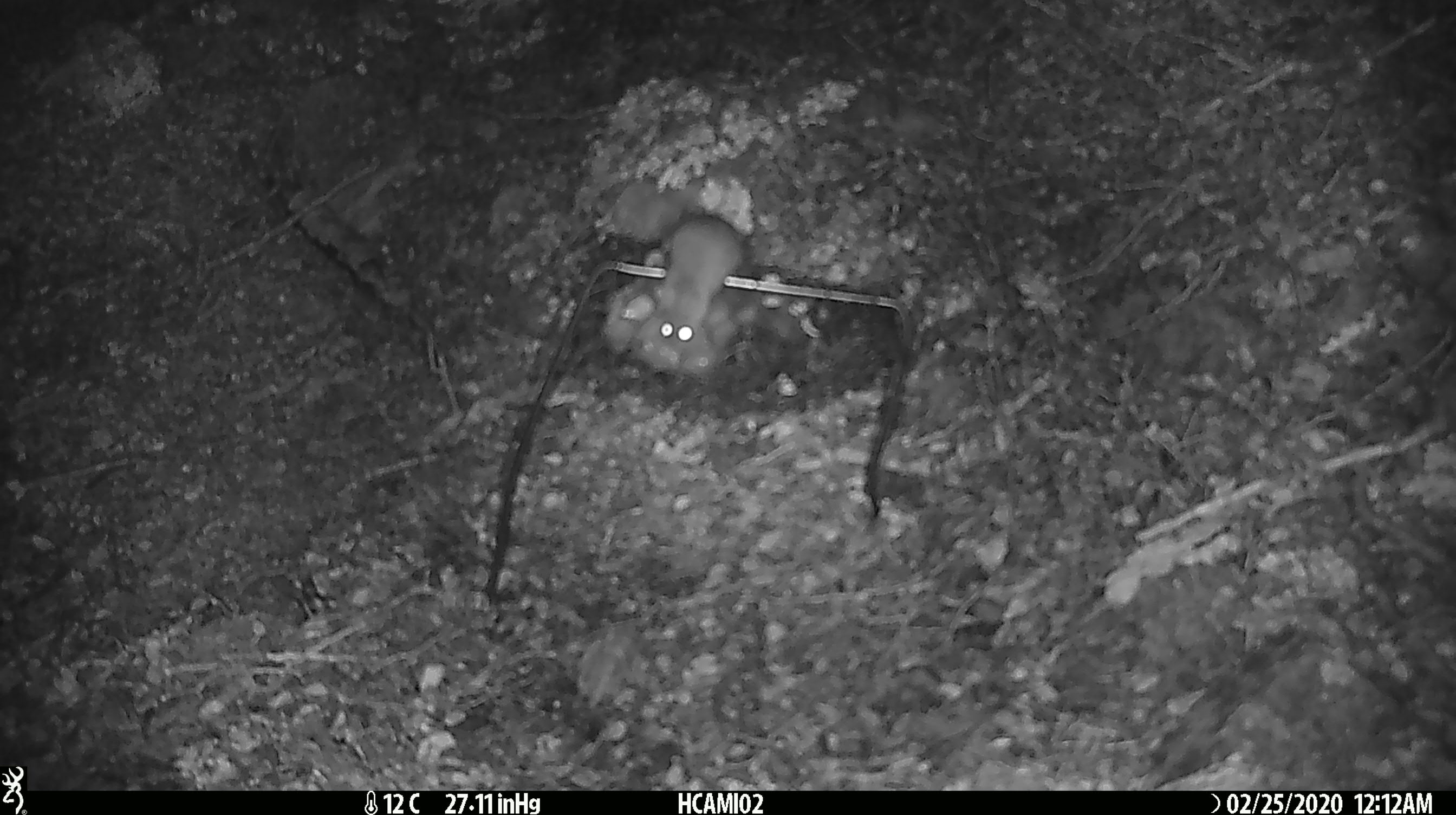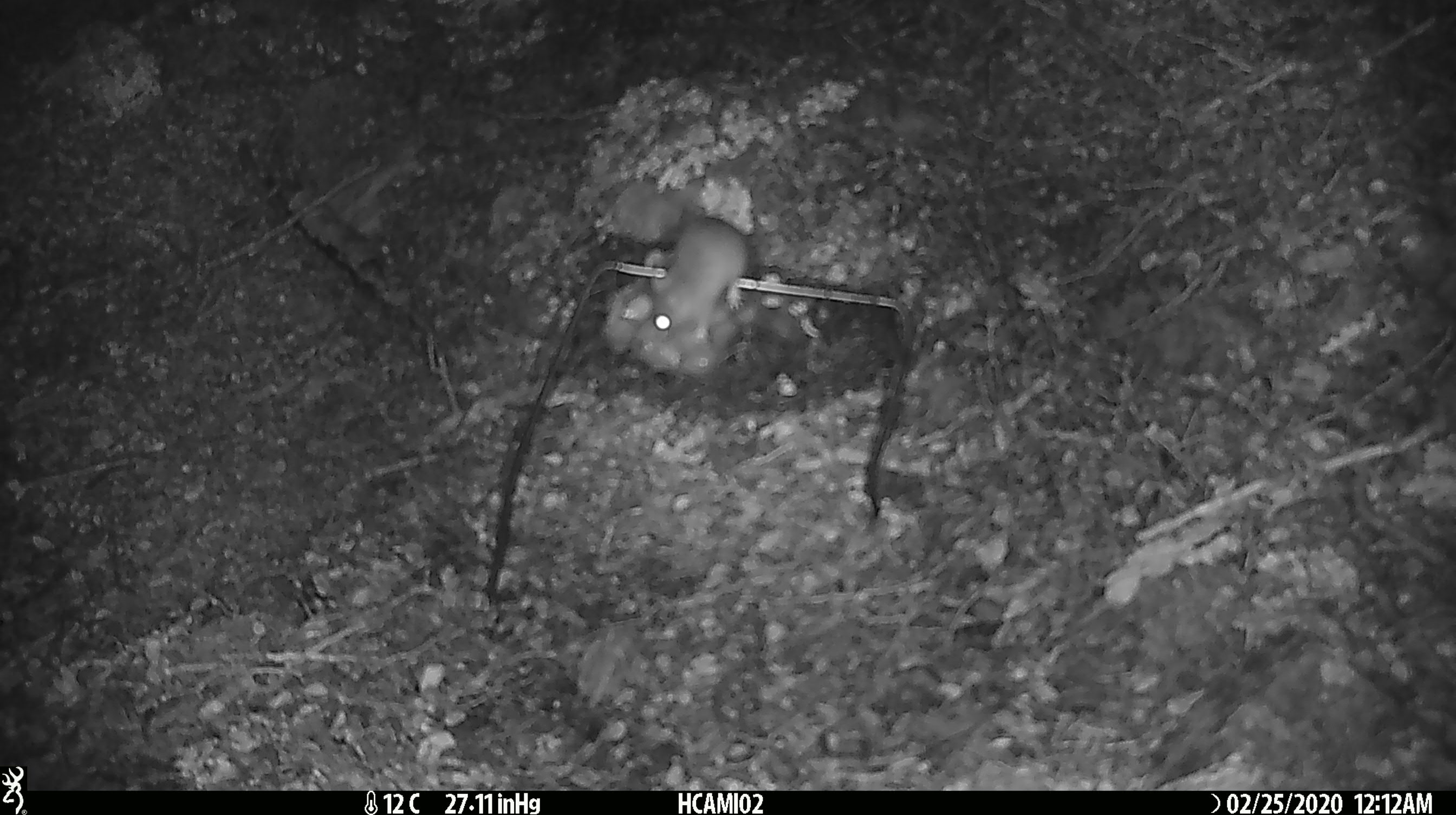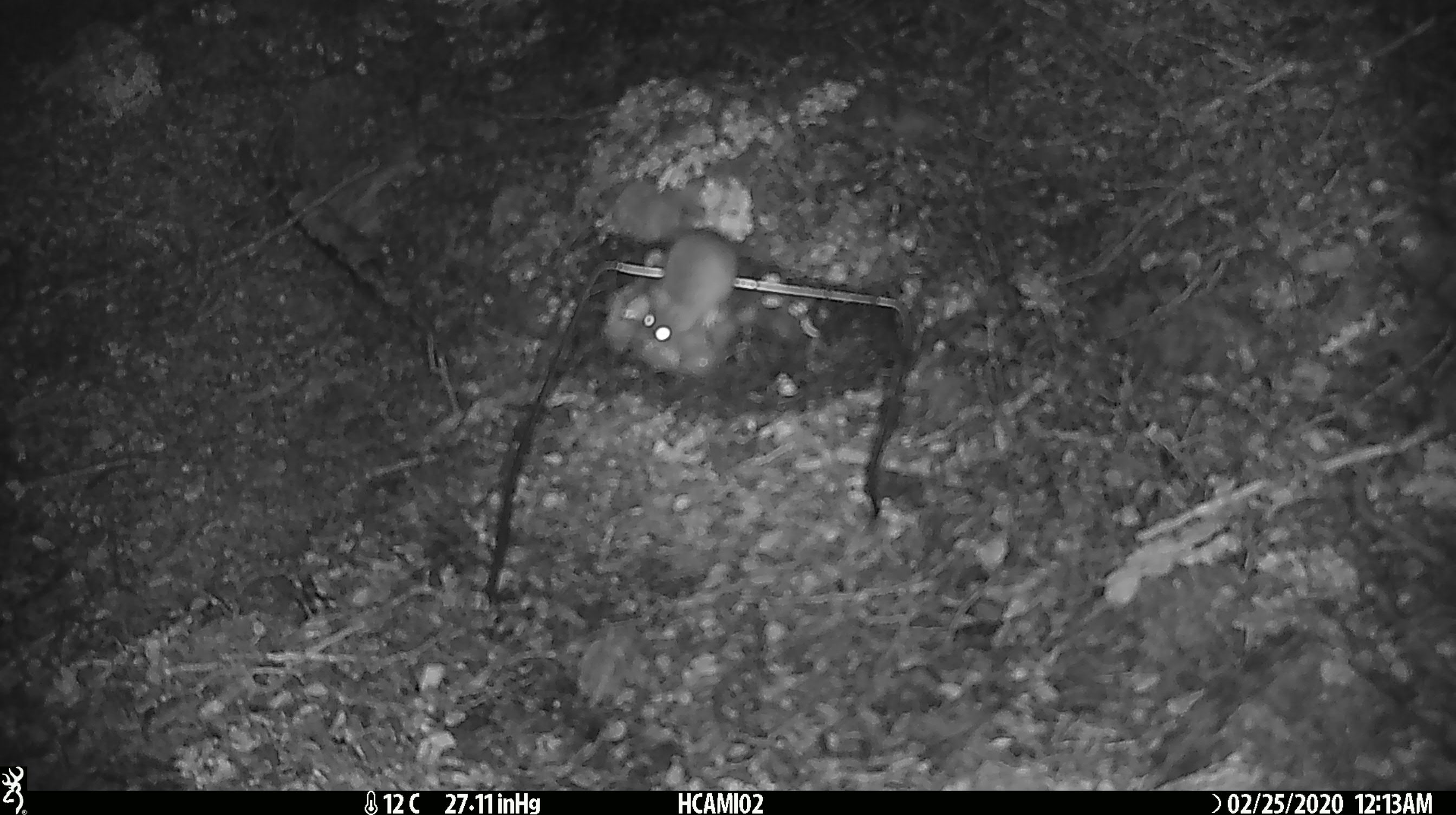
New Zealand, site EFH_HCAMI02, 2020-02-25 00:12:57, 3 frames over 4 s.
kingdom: Animalia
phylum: Chordata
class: Mammalia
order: Rodentia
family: Muridae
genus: Mus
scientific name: Mus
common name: mouse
Mouse (Mus).